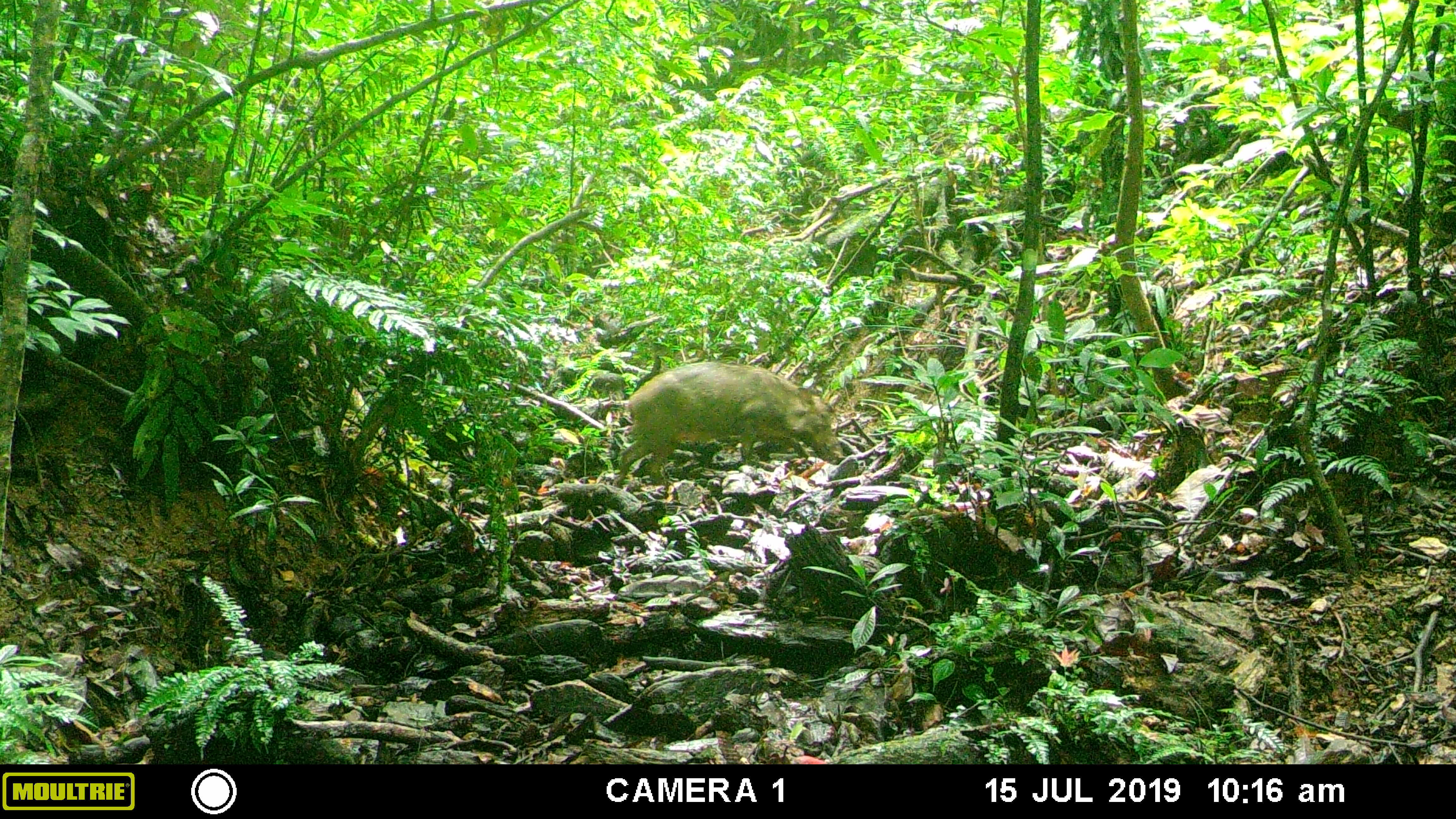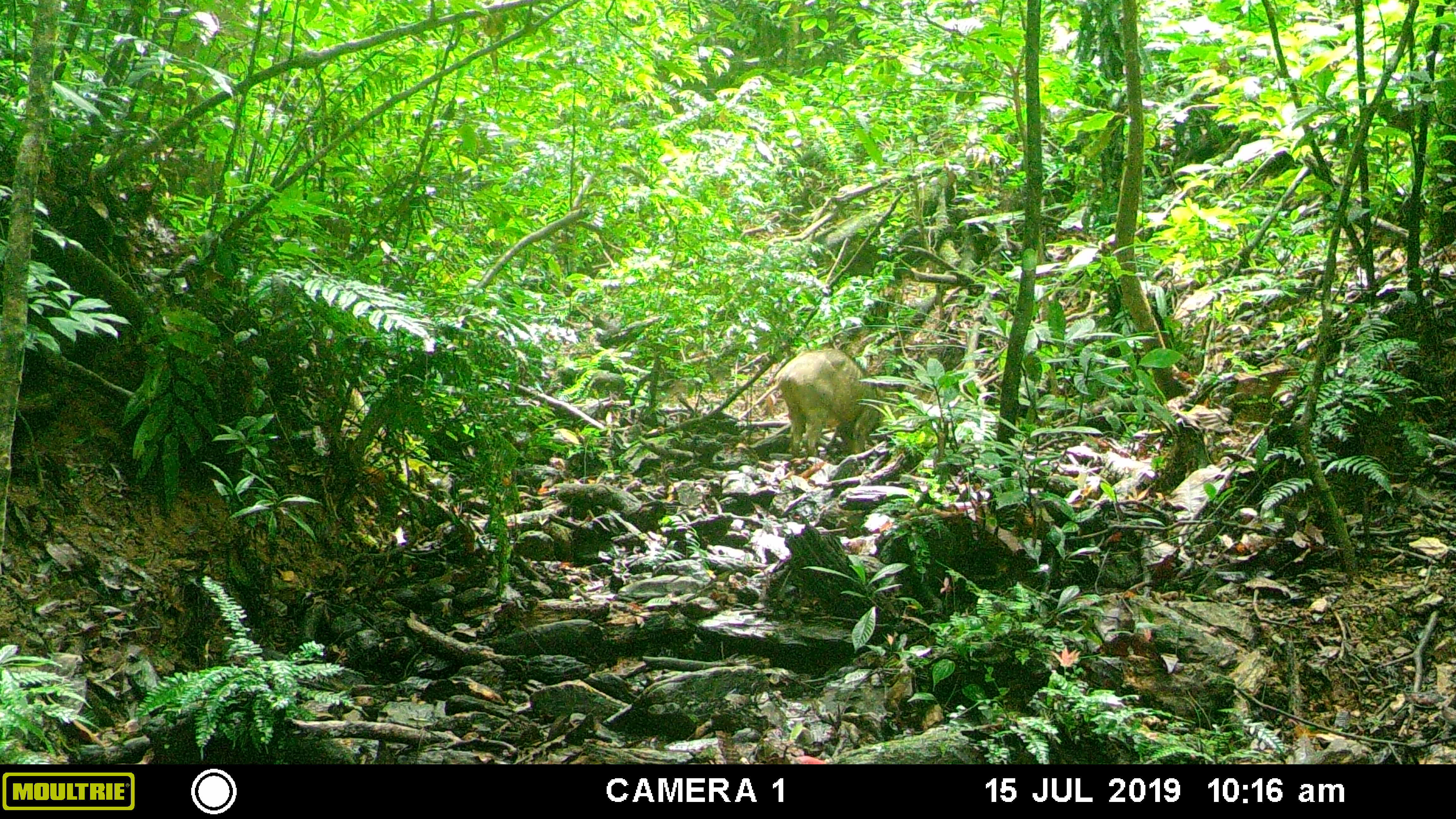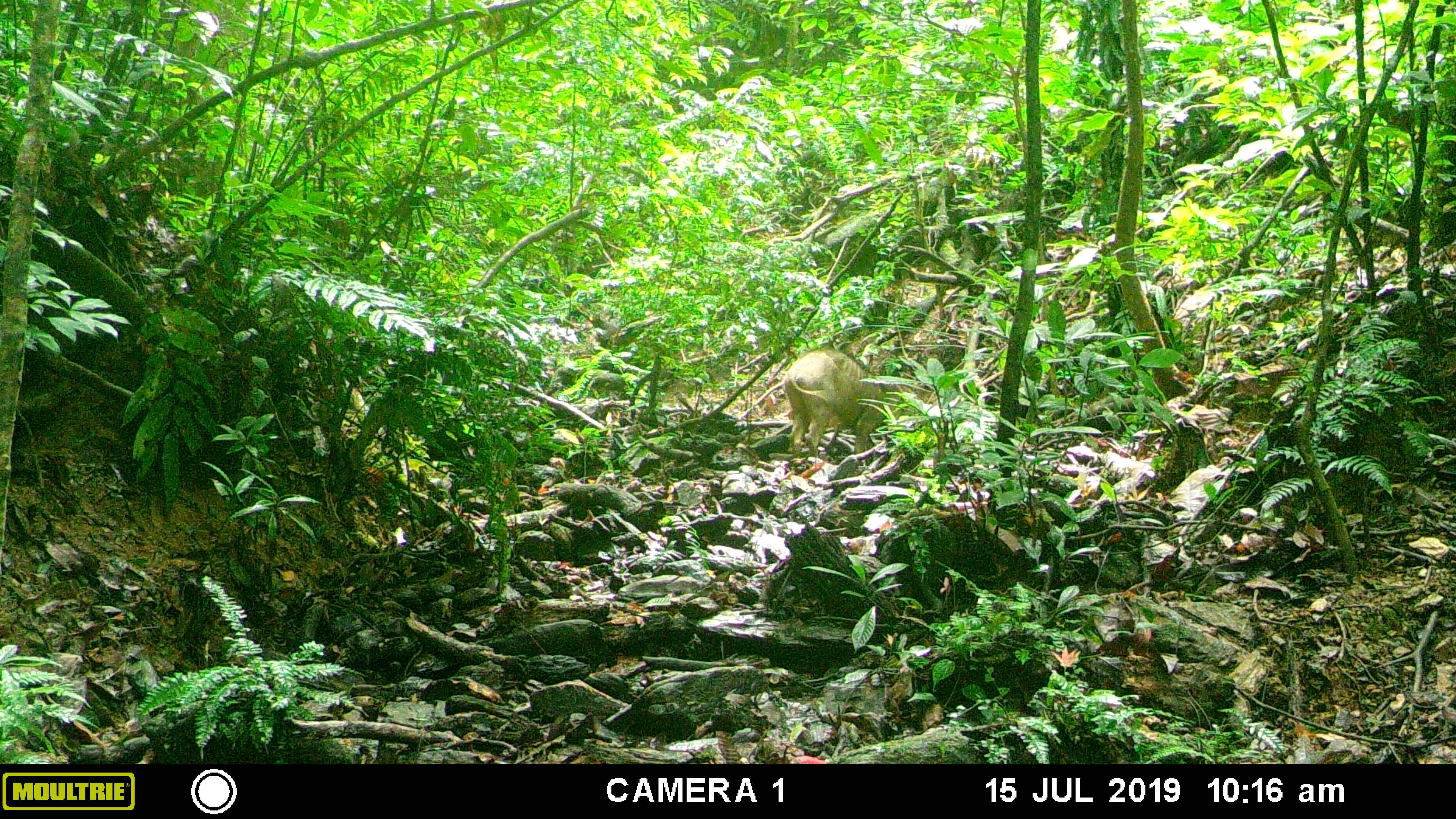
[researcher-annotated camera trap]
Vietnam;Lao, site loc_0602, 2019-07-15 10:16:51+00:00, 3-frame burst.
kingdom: Animalia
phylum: Chordata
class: Mammalia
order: Artiodactyla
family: Suidae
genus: Sus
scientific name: Sus scrofa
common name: eurasian wild pig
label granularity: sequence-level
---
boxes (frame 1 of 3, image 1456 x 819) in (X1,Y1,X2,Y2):
eurasian wild pig: (612,362,844,488)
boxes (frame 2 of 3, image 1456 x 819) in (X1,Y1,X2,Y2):
eurasian wild pig: (776,349,886,457)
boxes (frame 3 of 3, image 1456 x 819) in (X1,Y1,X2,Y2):
eurasian wild pig: (780,348,896,457)